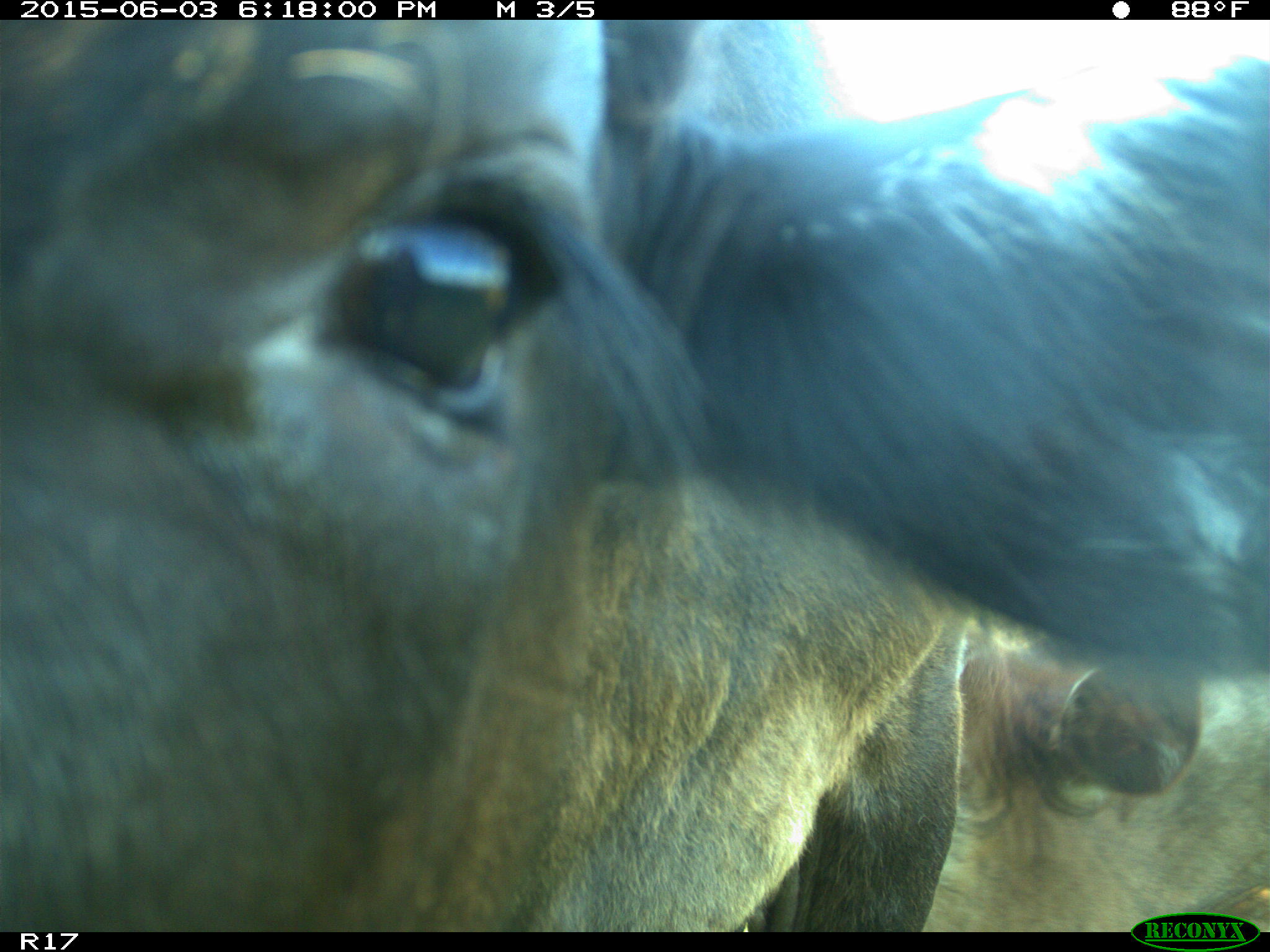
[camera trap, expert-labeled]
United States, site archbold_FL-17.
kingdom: Animalia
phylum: Chordata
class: Mammalia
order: Artiodactyla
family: Bovidae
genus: Bos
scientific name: Bos taurus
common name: domestic cow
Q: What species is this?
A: Bos taurus (domestic cow).